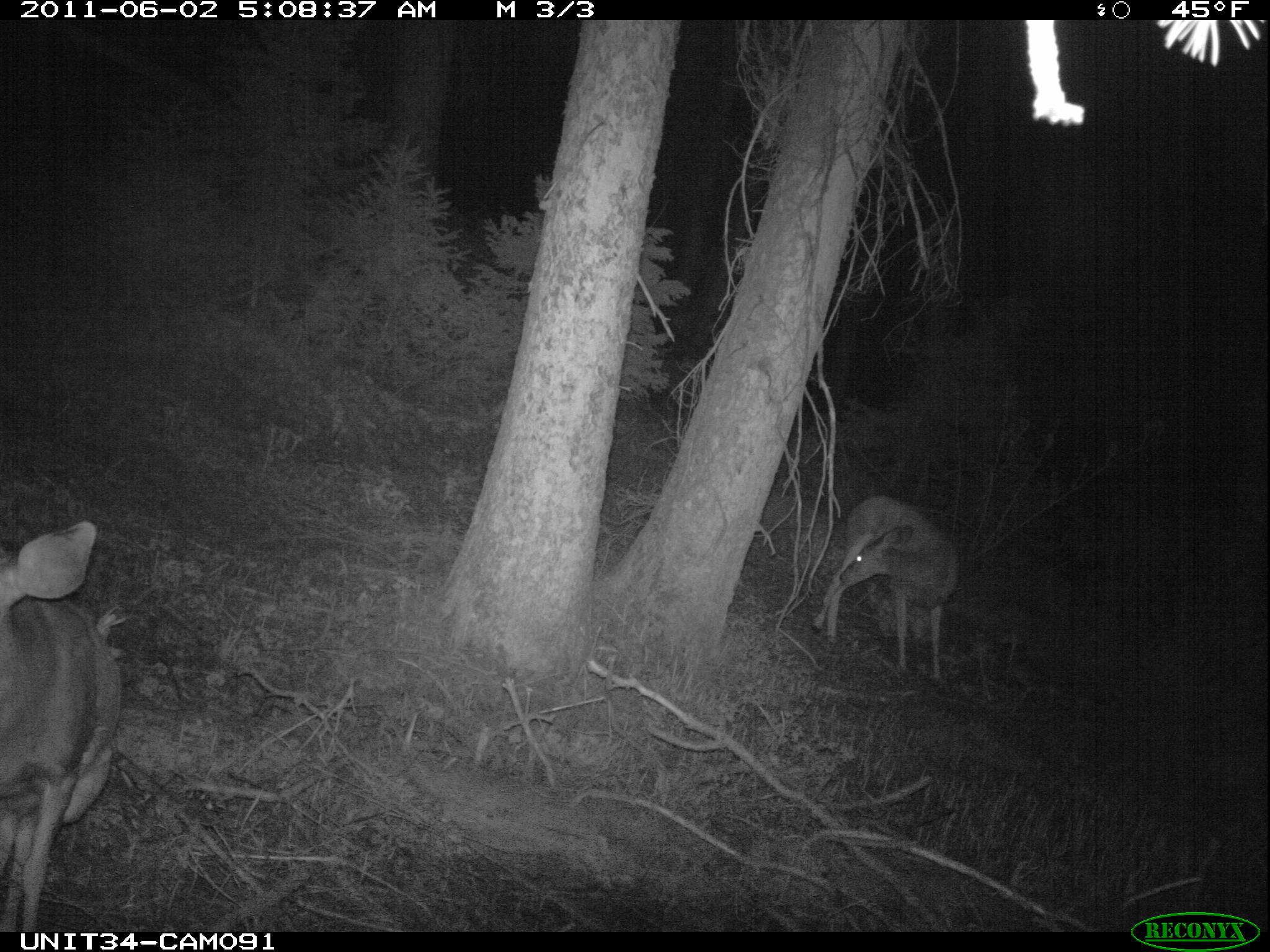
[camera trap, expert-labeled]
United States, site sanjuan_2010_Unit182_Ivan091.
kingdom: Animalia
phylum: Chordata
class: Mammalia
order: Artiodactyla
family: Cervidae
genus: Odocoileus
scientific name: Odocoileus hemionus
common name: mule deer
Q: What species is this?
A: Odocoileus hemionus (mule deer).